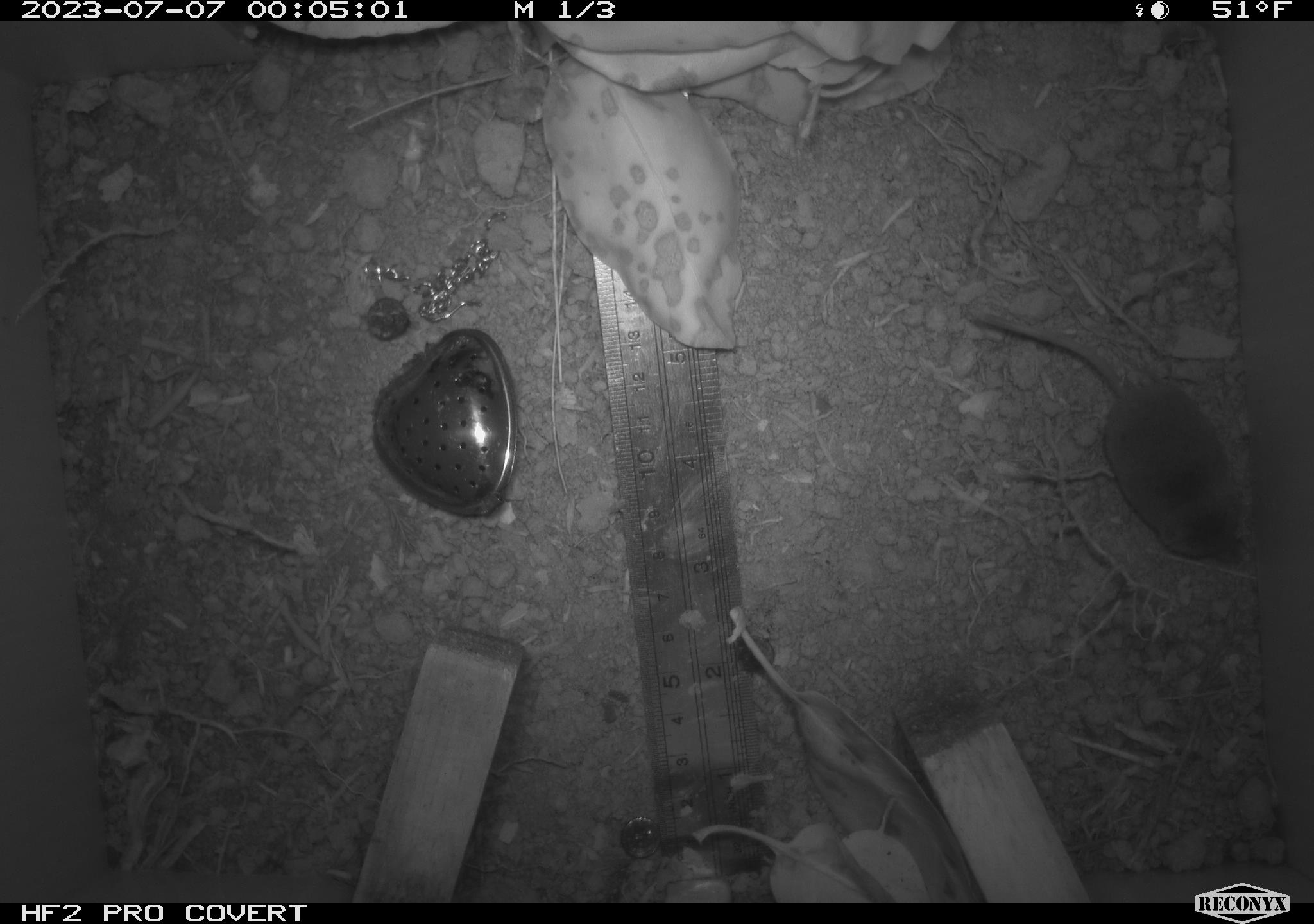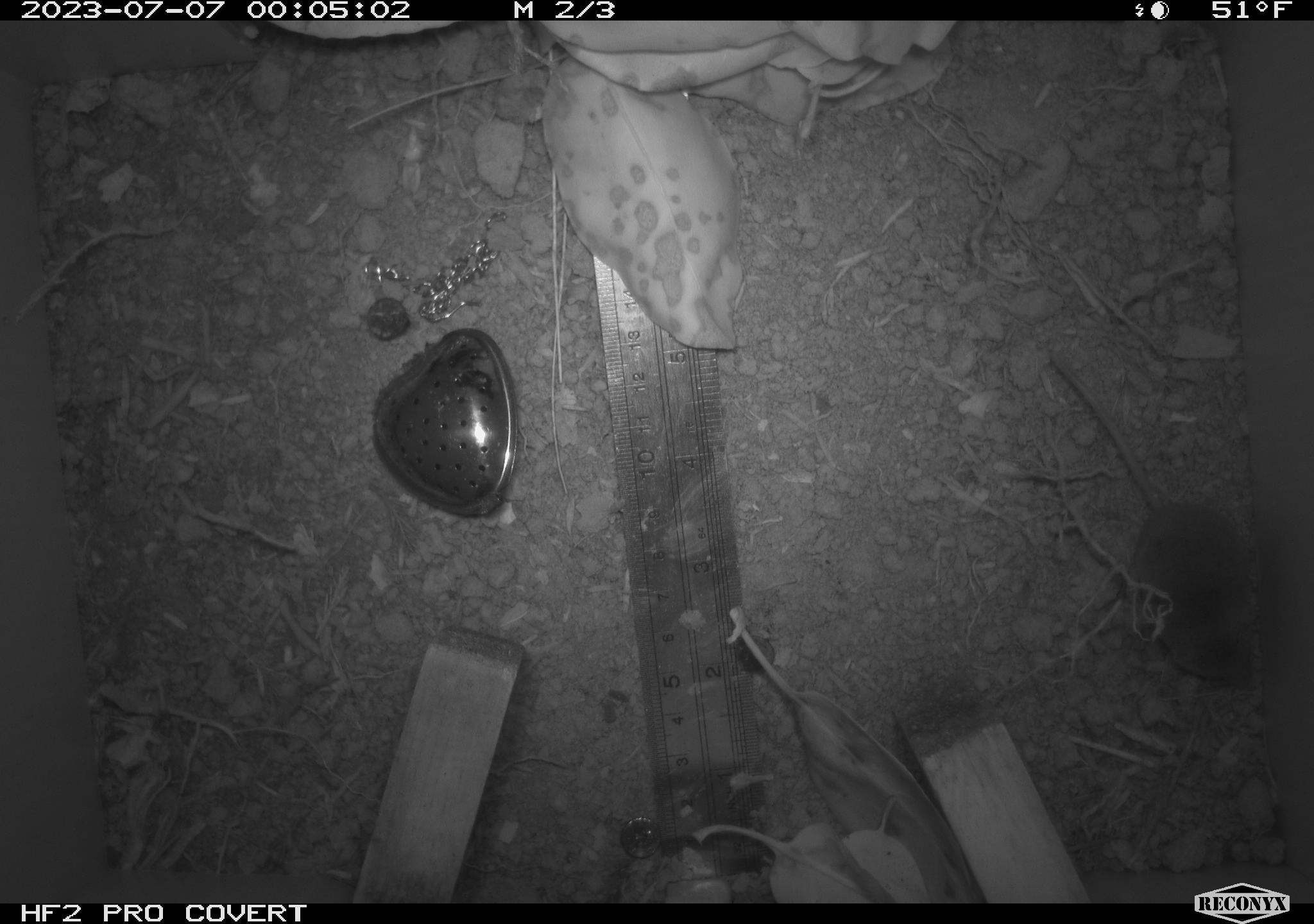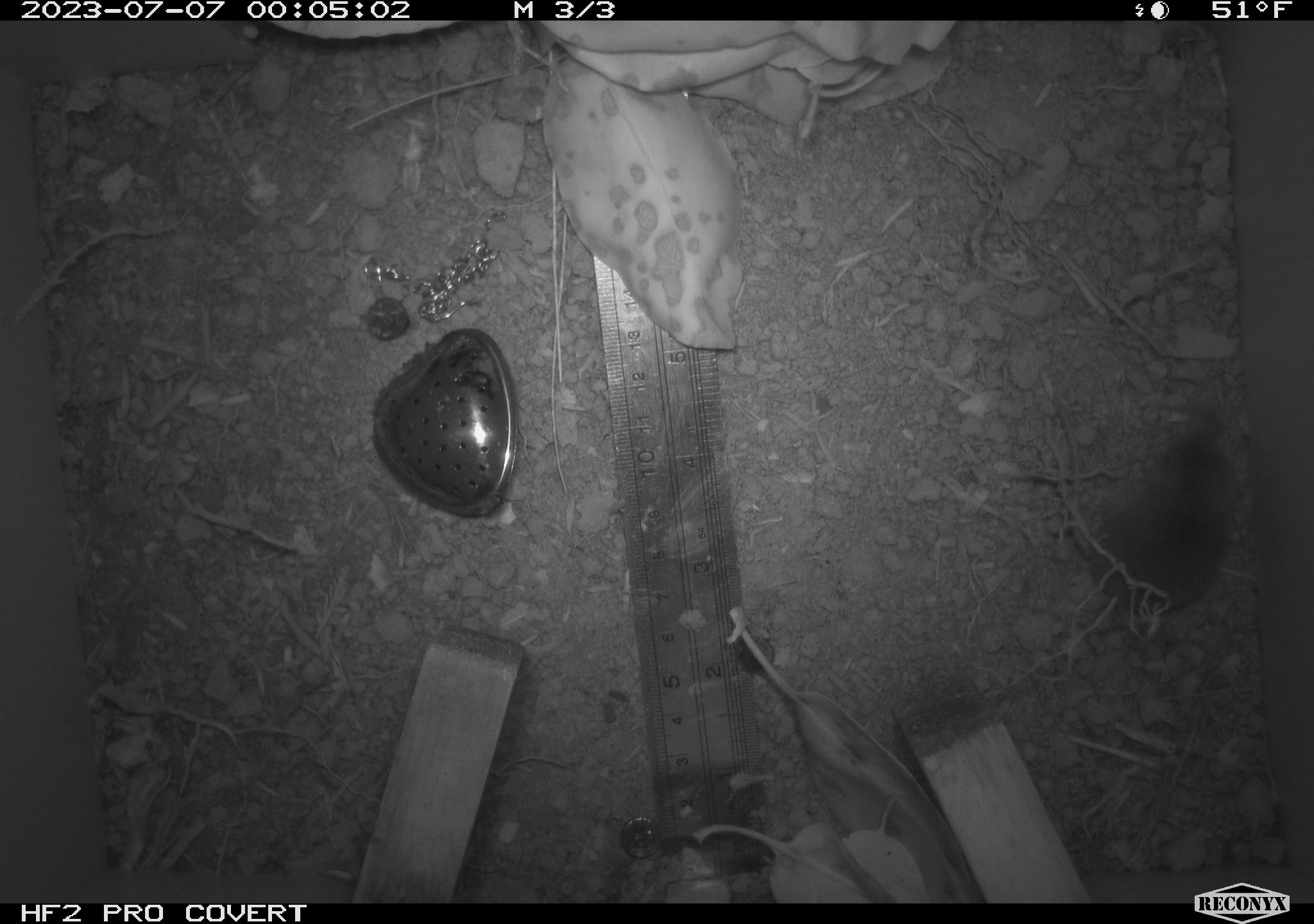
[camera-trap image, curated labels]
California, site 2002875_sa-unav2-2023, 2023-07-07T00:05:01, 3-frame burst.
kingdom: Animalia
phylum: Chordata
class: Mammalia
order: Eulipotyphla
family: Soricidae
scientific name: Soricidae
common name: shrews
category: soricidae family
Soricidae family (shrews) (Soricidae).